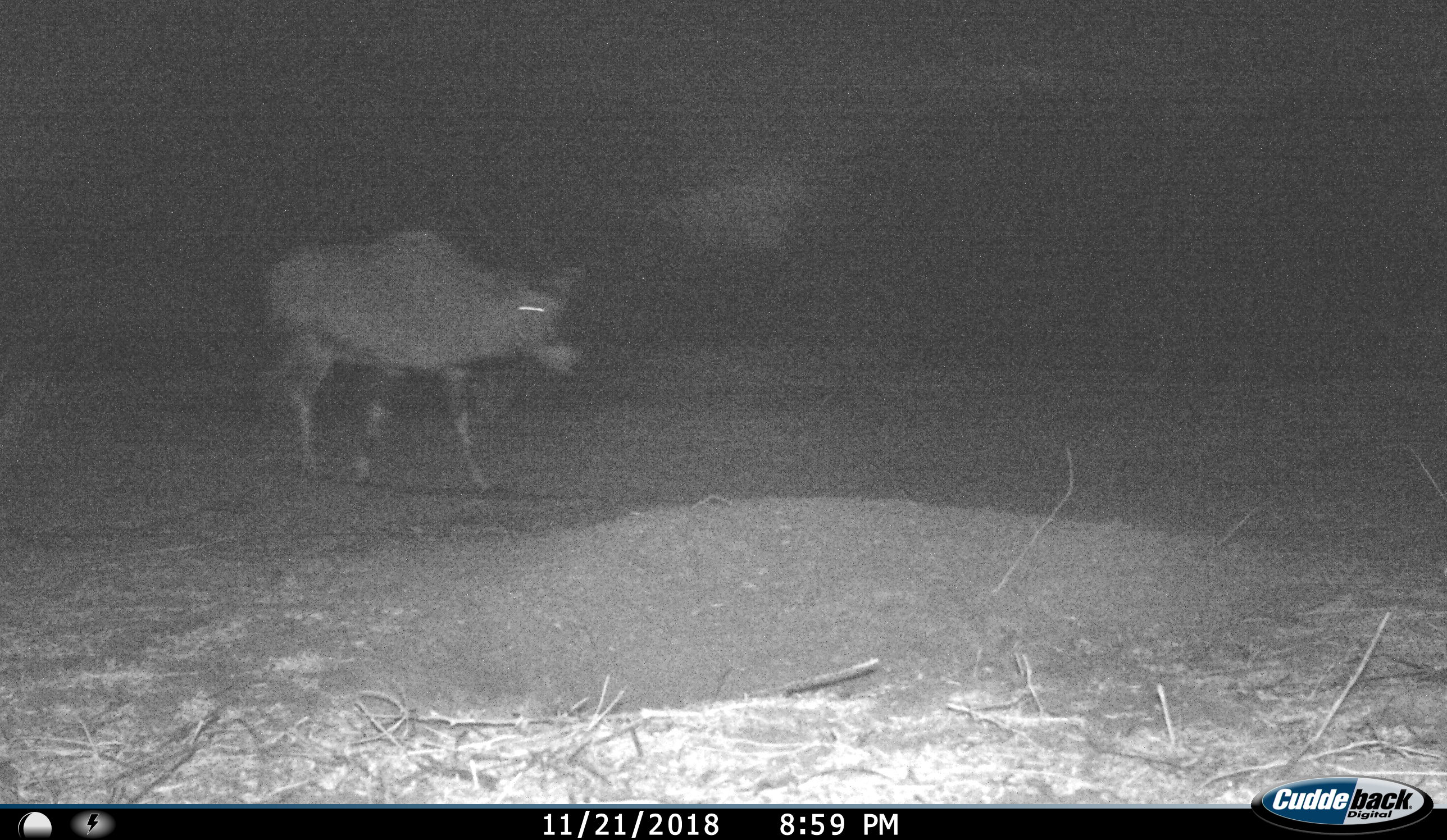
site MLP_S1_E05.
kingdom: Animalia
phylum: Chordata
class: Mammalia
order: Artiodactyla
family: Bovidae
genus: Oryx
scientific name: Oryx gazella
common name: gemsbok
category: oryx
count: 1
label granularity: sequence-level